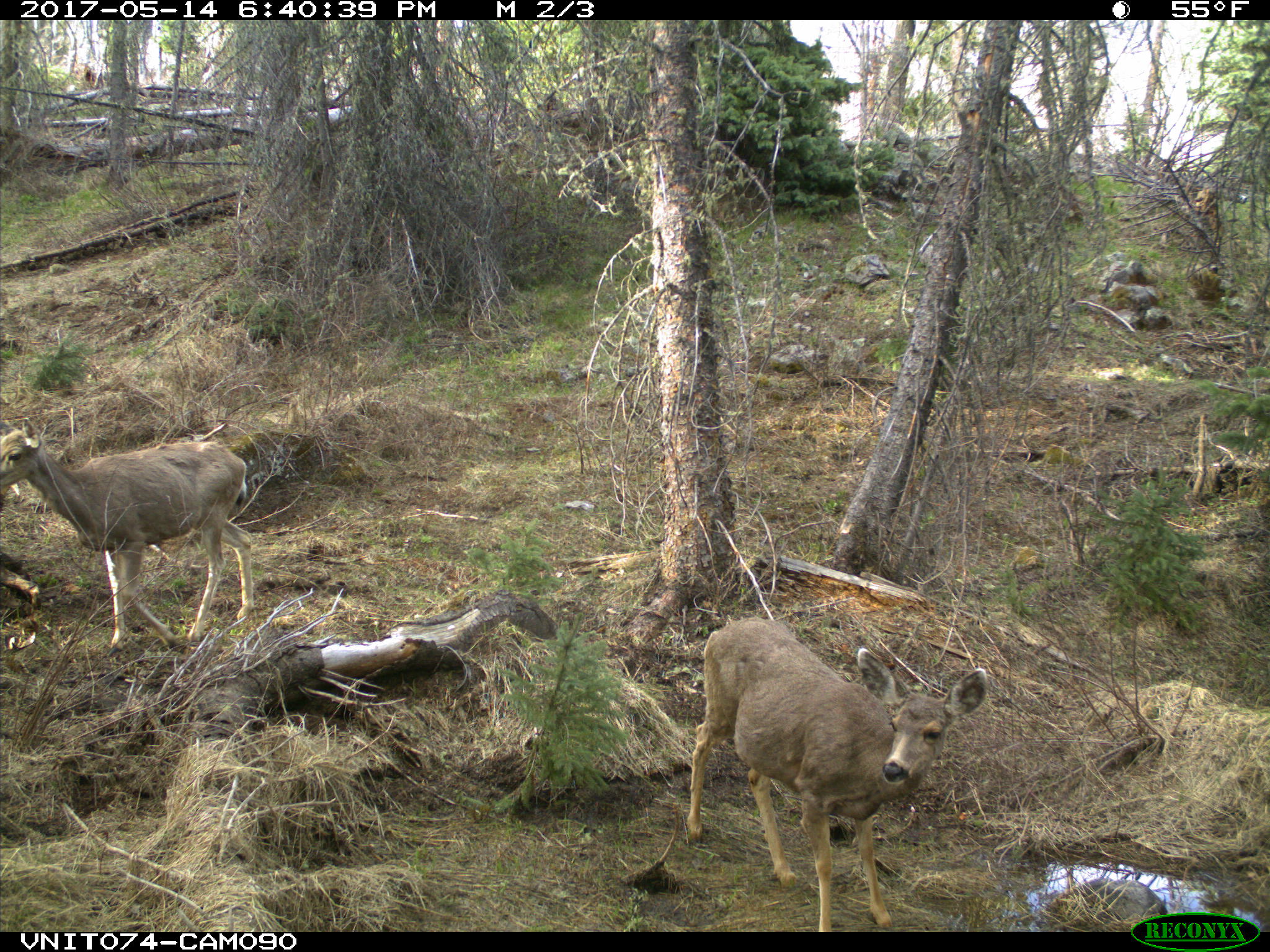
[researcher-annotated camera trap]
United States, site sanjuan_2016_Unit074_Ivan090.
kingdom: Animalia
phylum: Chordata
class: Mammalia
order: Artiodactyla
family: Cervidae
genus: Odocoileus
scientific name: Odocoileus hemionus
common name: mule deer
Odocoileus hemionus (mule deer).